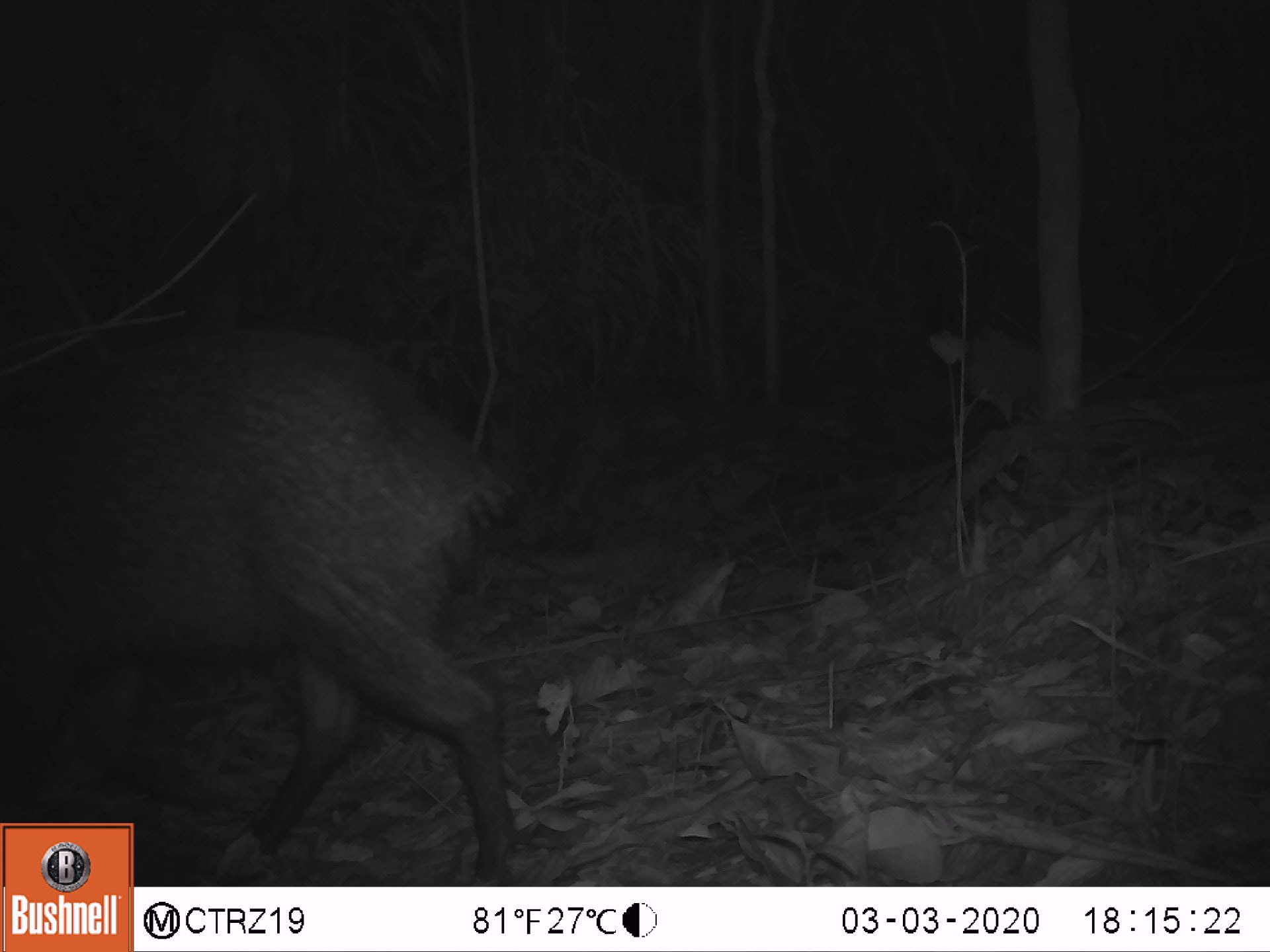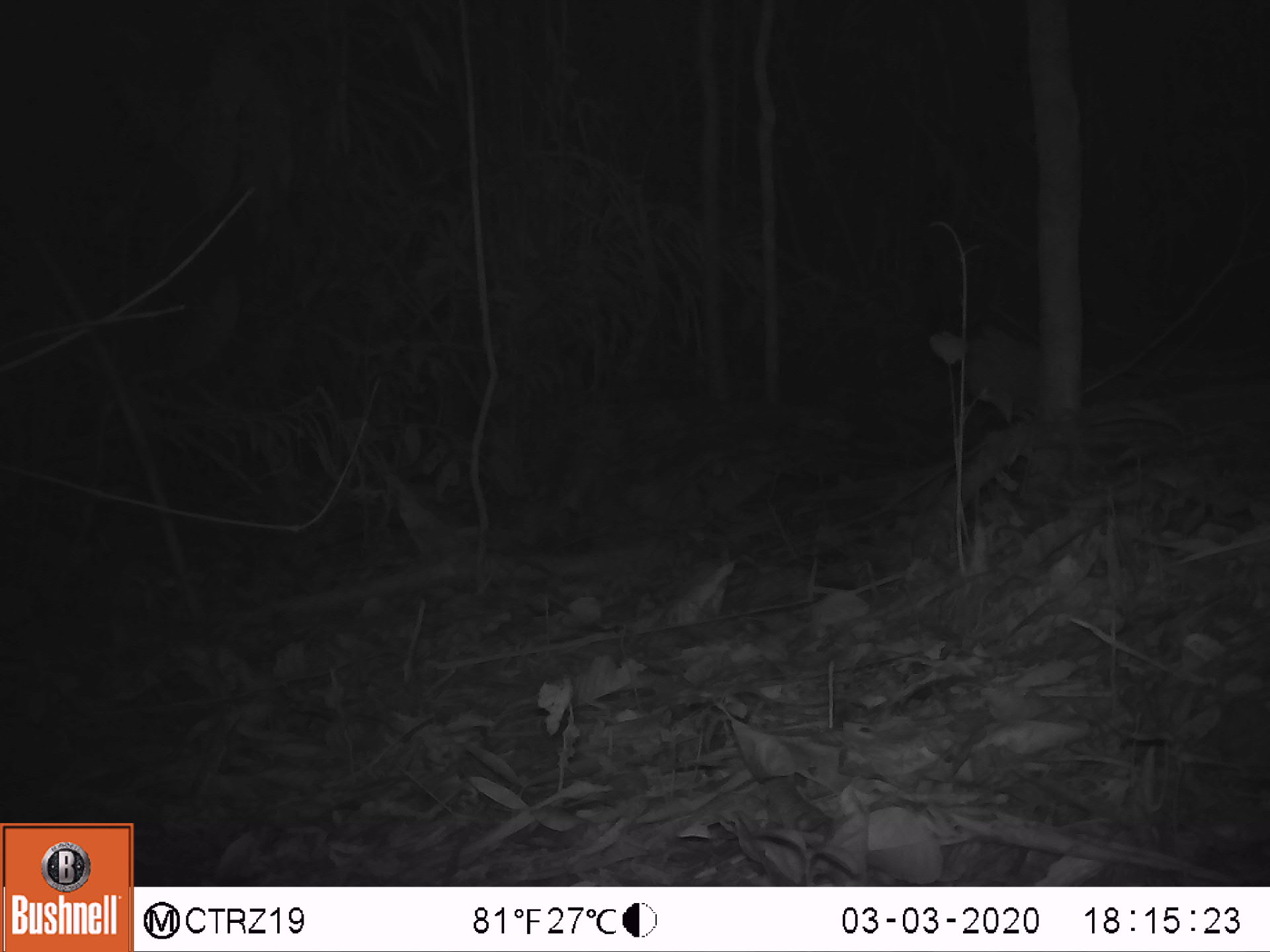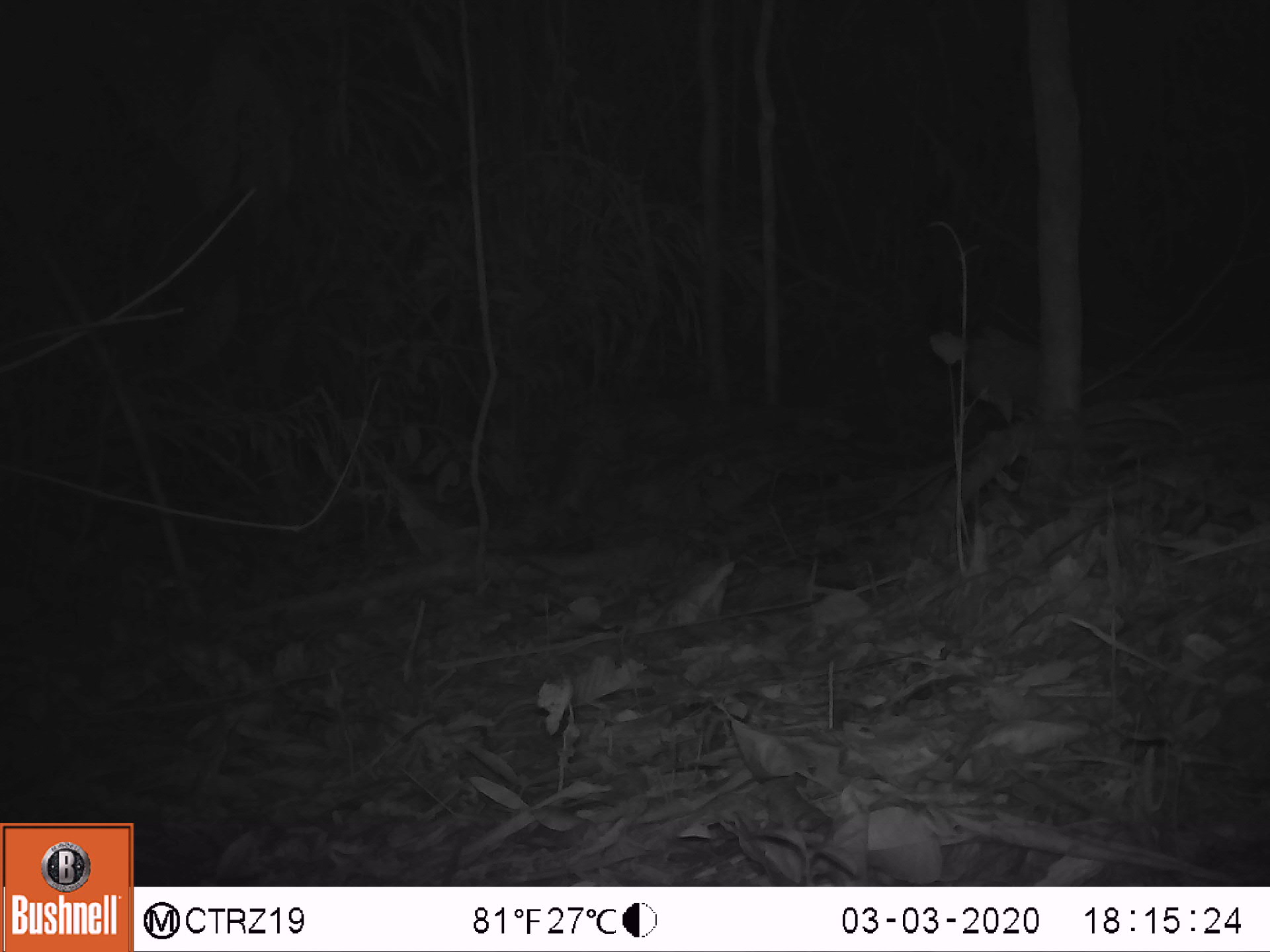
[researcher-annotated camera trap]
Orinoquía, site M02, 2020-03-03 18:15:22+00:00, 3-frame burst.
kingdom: Animalia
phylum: Chordata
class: Mammalia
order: Artiodactyla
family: Tayassuidae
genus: Pecari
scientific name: Pecari tajacu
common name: collared peccary